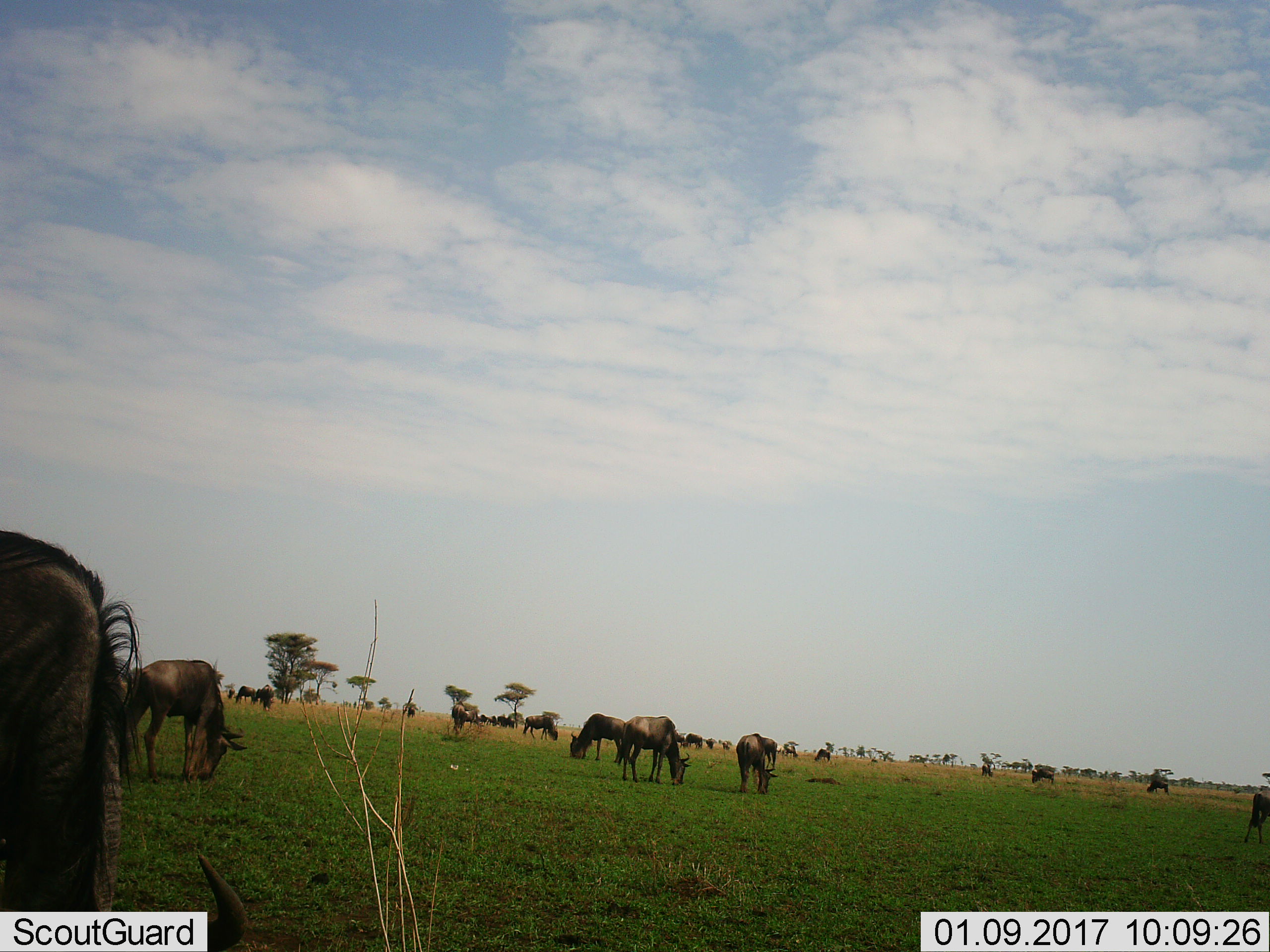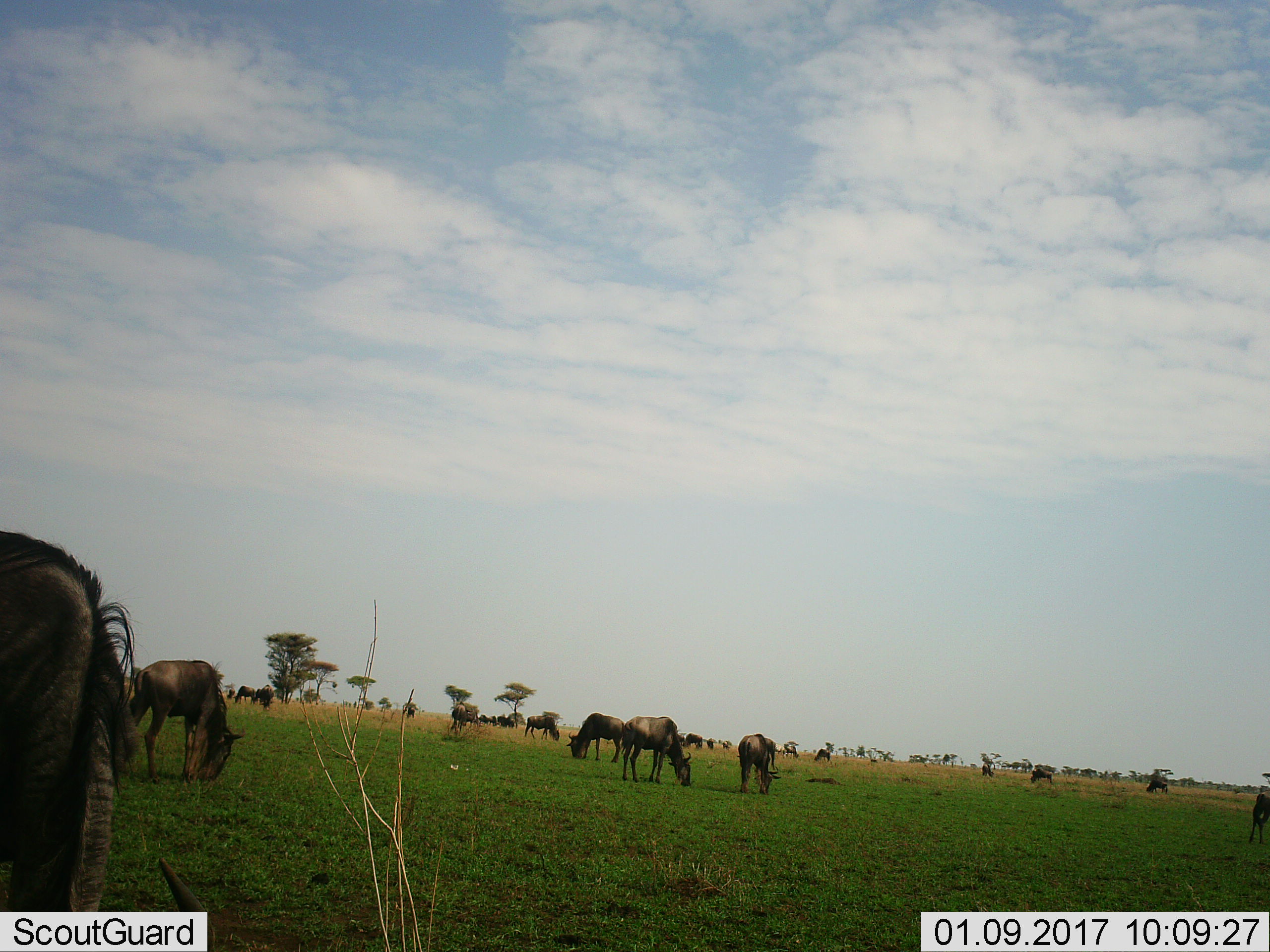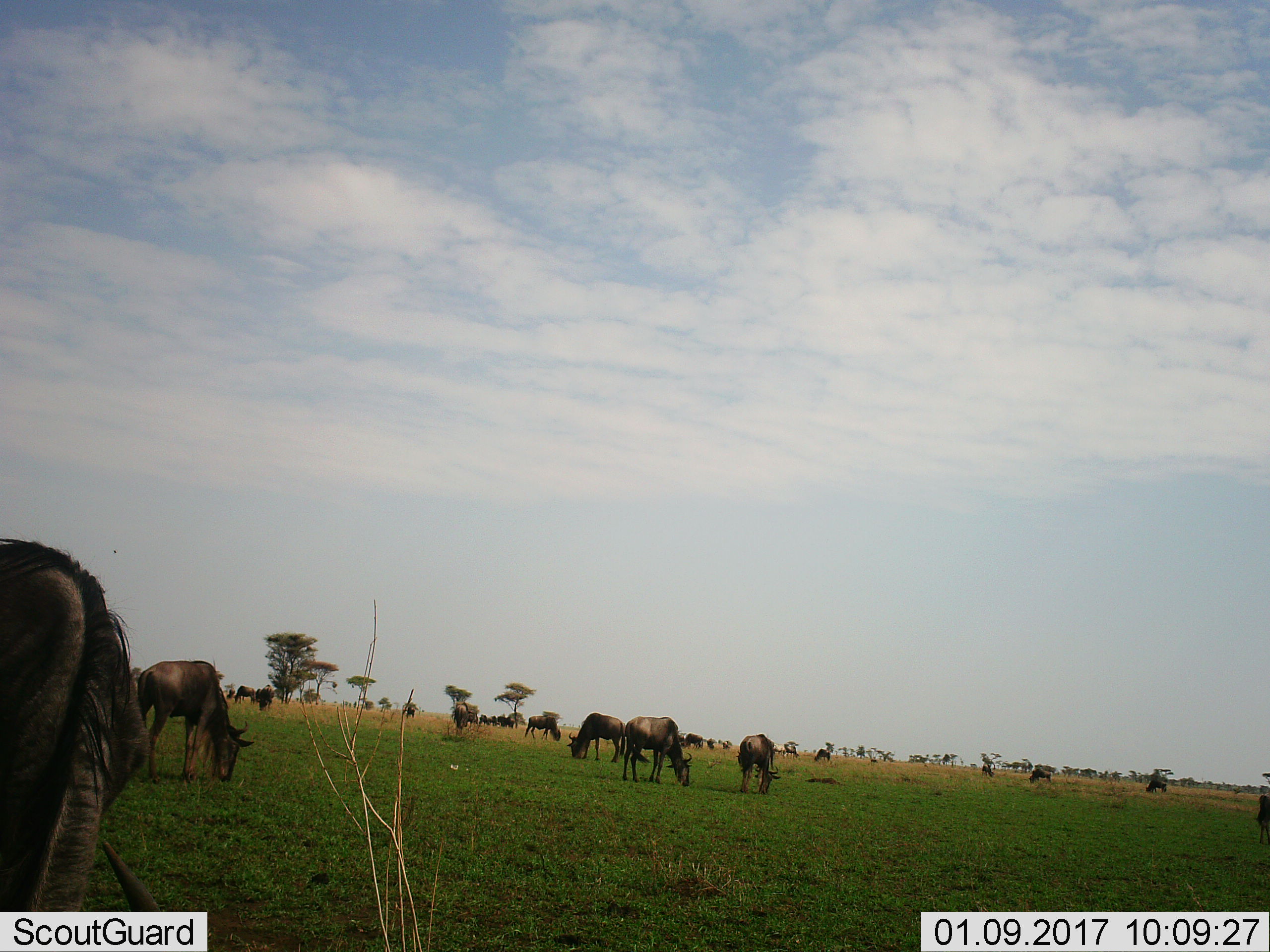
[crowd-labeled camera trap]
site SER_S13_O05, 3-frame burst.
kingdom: Animalia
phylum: Chordata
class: Mammalia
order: Artiodactyla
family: Bovidae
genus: Connochaetes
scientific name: Connochaetes taurinus taurinus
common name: blue wildebeest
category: wildebeestblue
Wildebeestblue (blue wildebeest) (Connochaetes taurinus taurinus), count 11-50. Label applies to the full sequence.